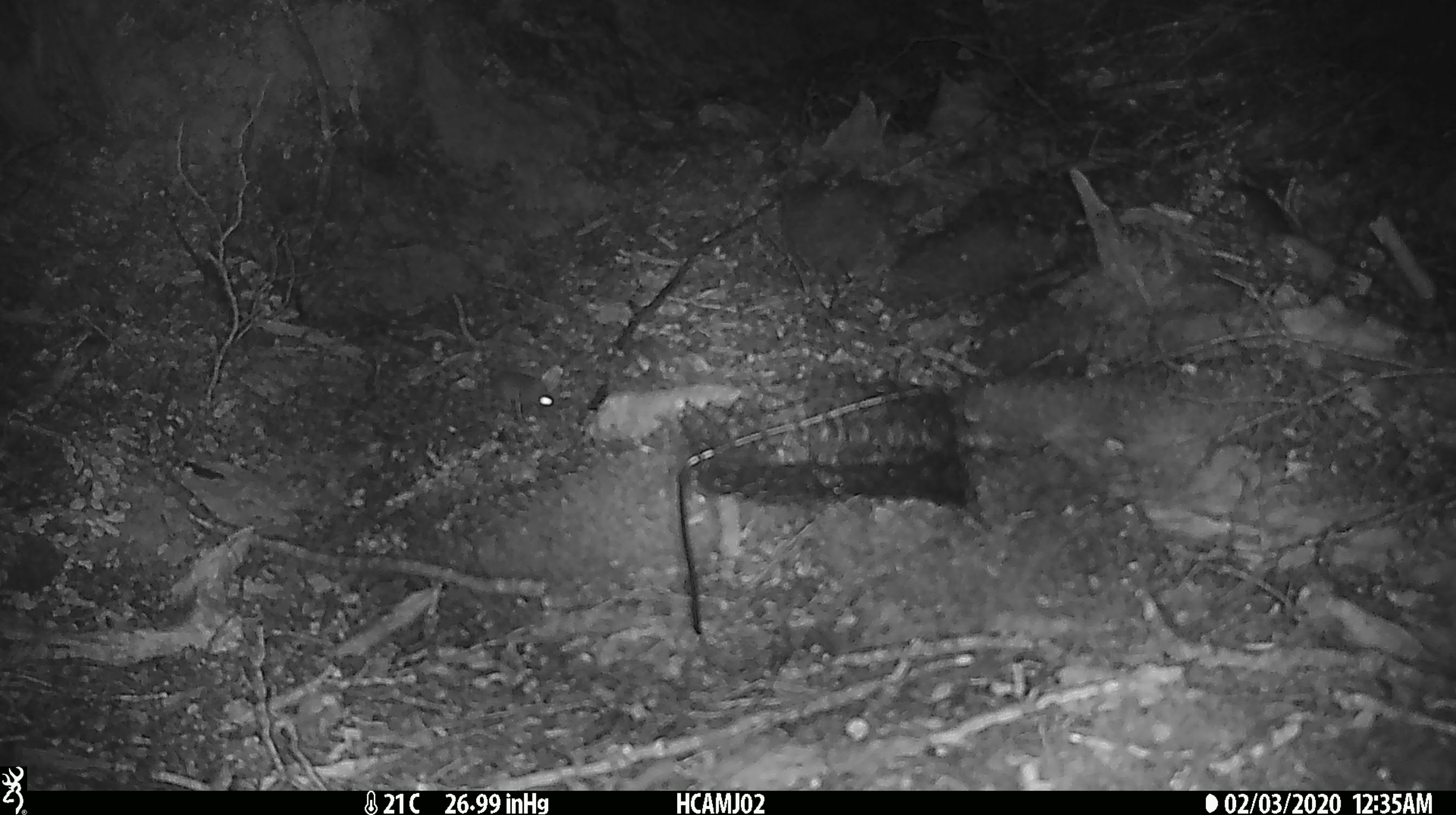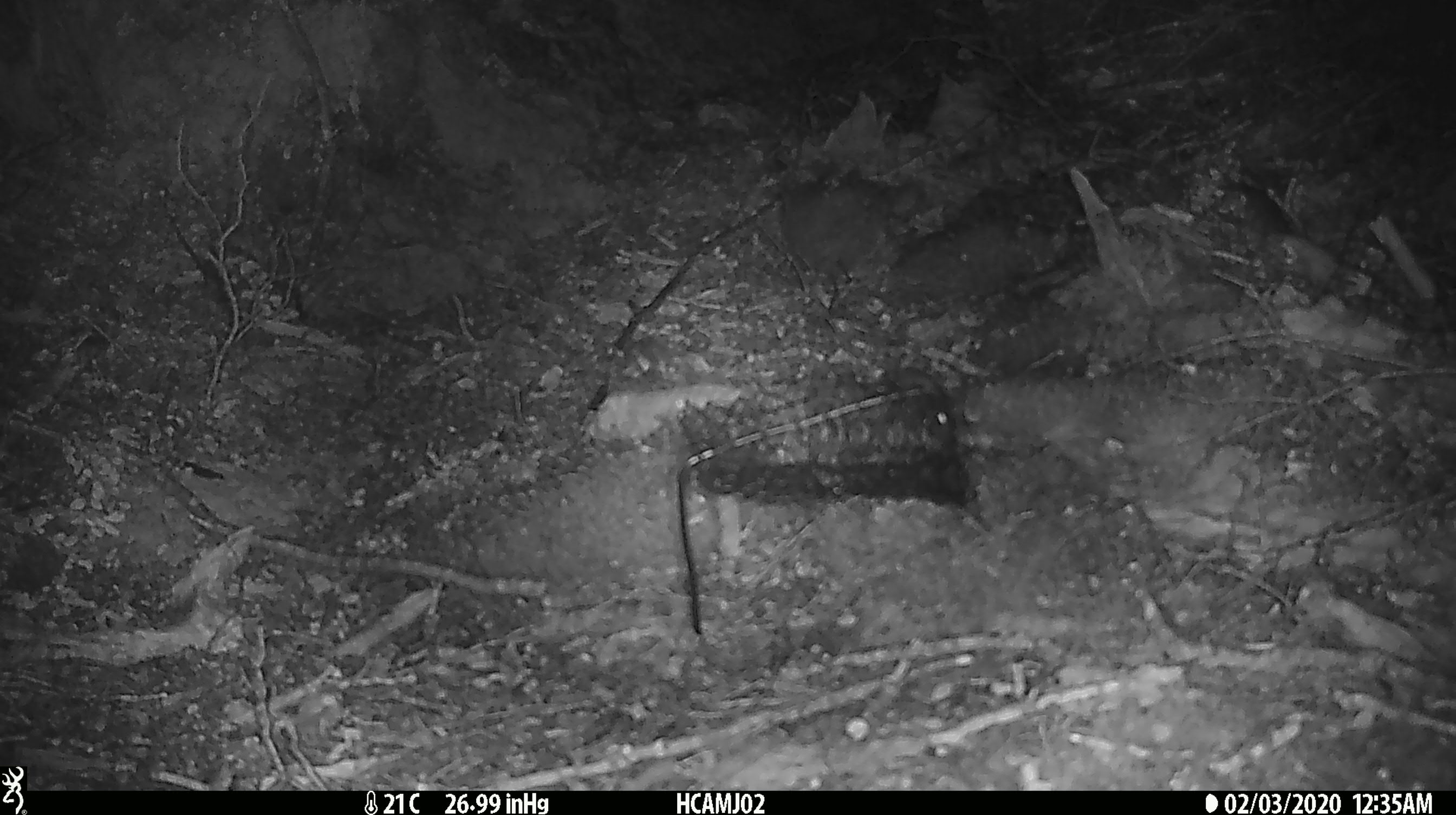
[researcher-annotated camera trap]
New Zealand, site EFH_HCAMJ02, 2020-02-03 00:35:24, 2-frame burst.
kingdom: Animalia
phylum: Chordata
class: Mammalia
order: Rodentia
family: Muridae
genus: Mus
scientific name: Mus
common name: mouse